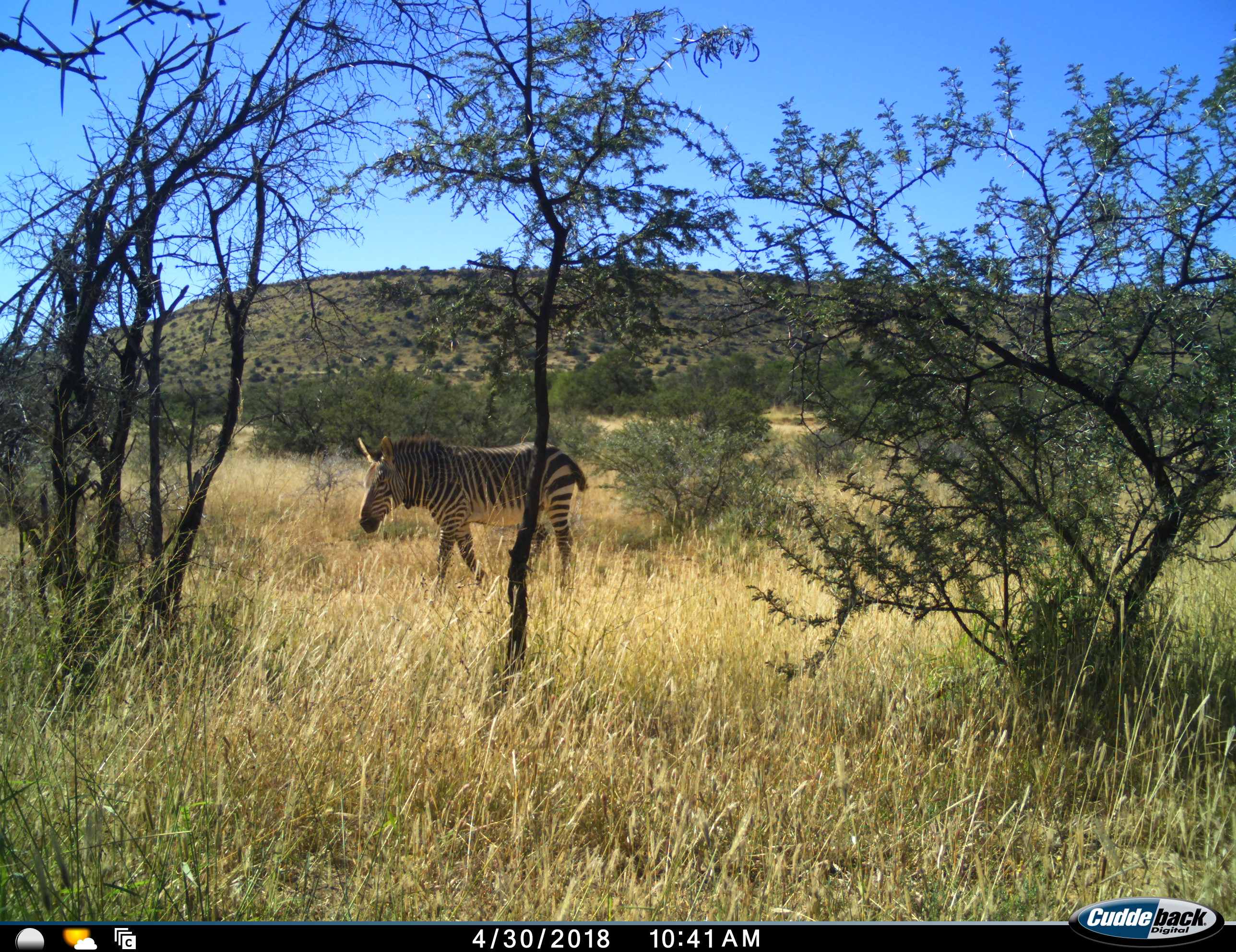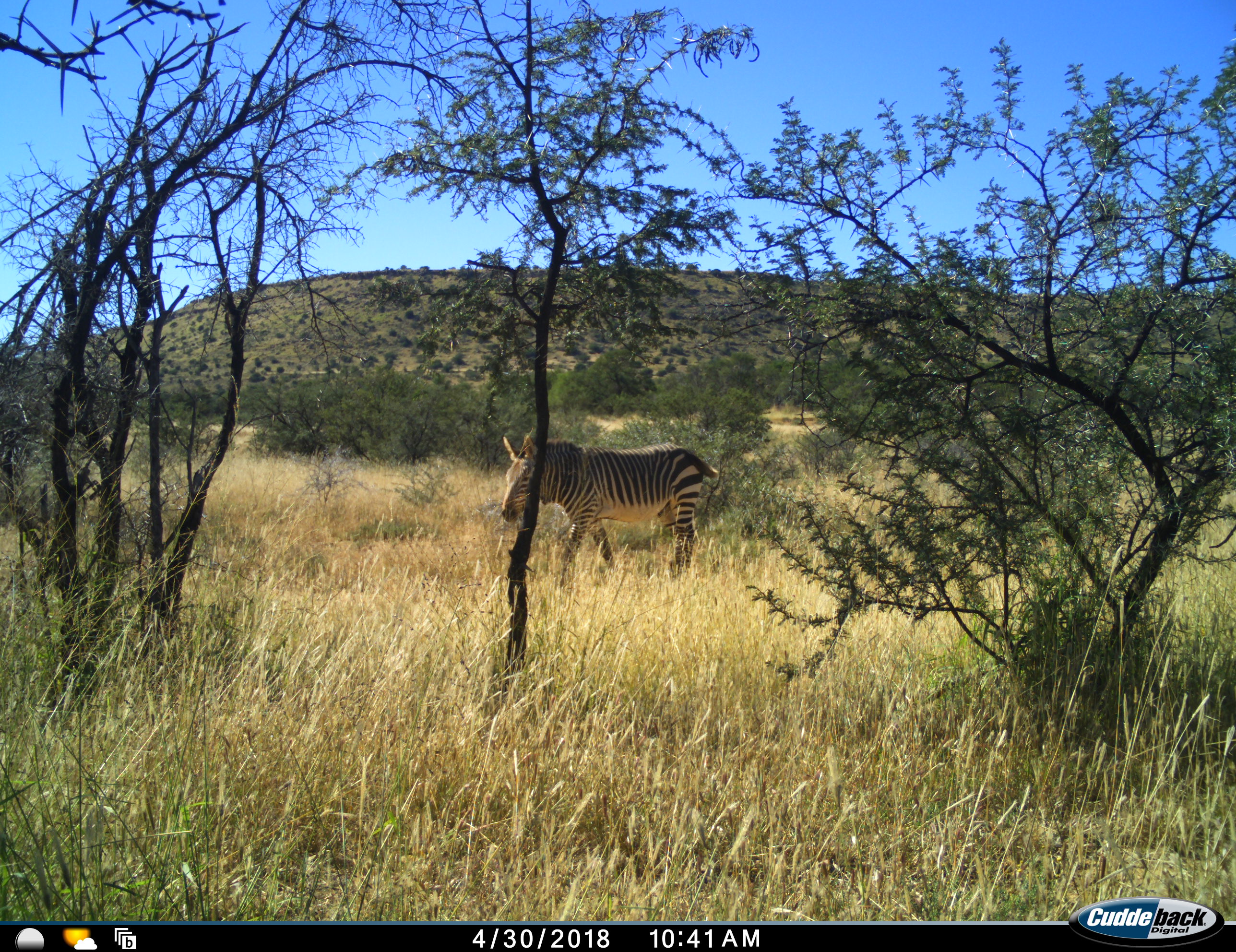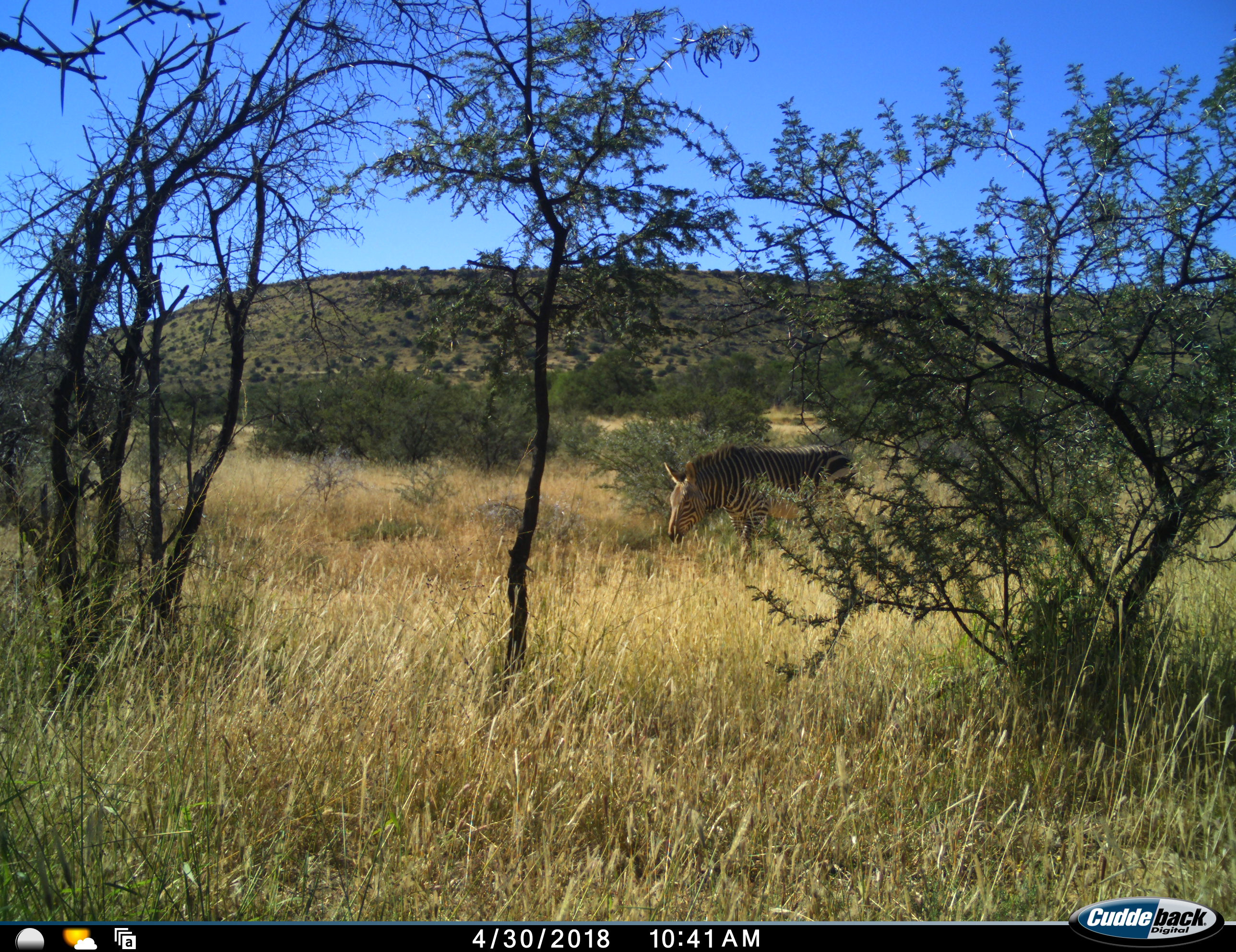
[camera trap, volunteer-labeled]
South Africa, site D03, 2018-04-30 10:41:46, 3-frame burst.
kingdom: Animalia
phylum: Chordata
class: Mammalia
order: Perissodactyla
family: Equidae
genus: Equus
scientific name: Equus zebra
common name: mountain zebra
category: zebramountain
Zebramountain (mountain zebra) (Equus zebra), count 1. Behavior (volunteer vote fractions): standing 11%, resting 0%, moving 100%, interacting 0%. Young present (vote fraction): 0%. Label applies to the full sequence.